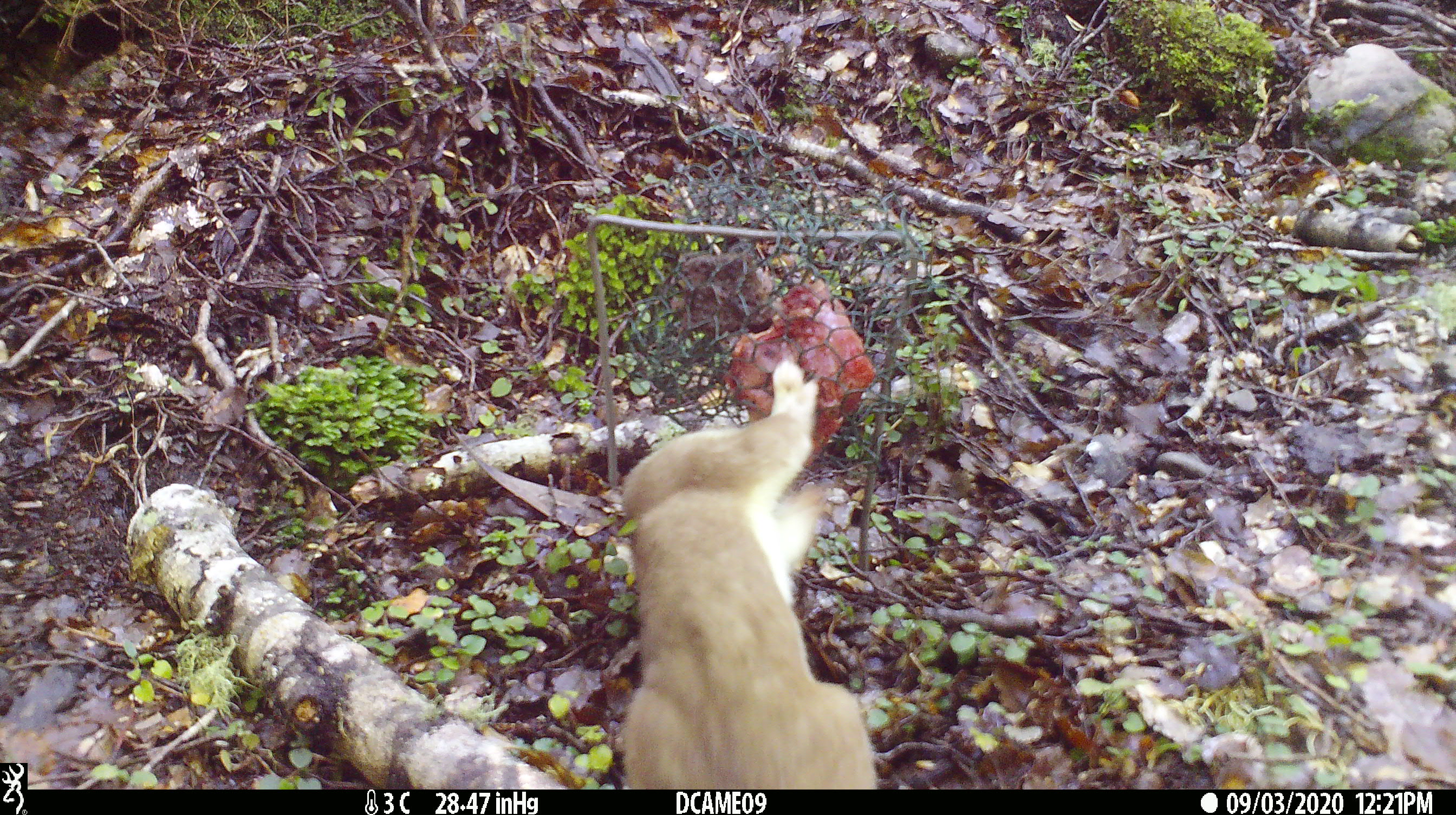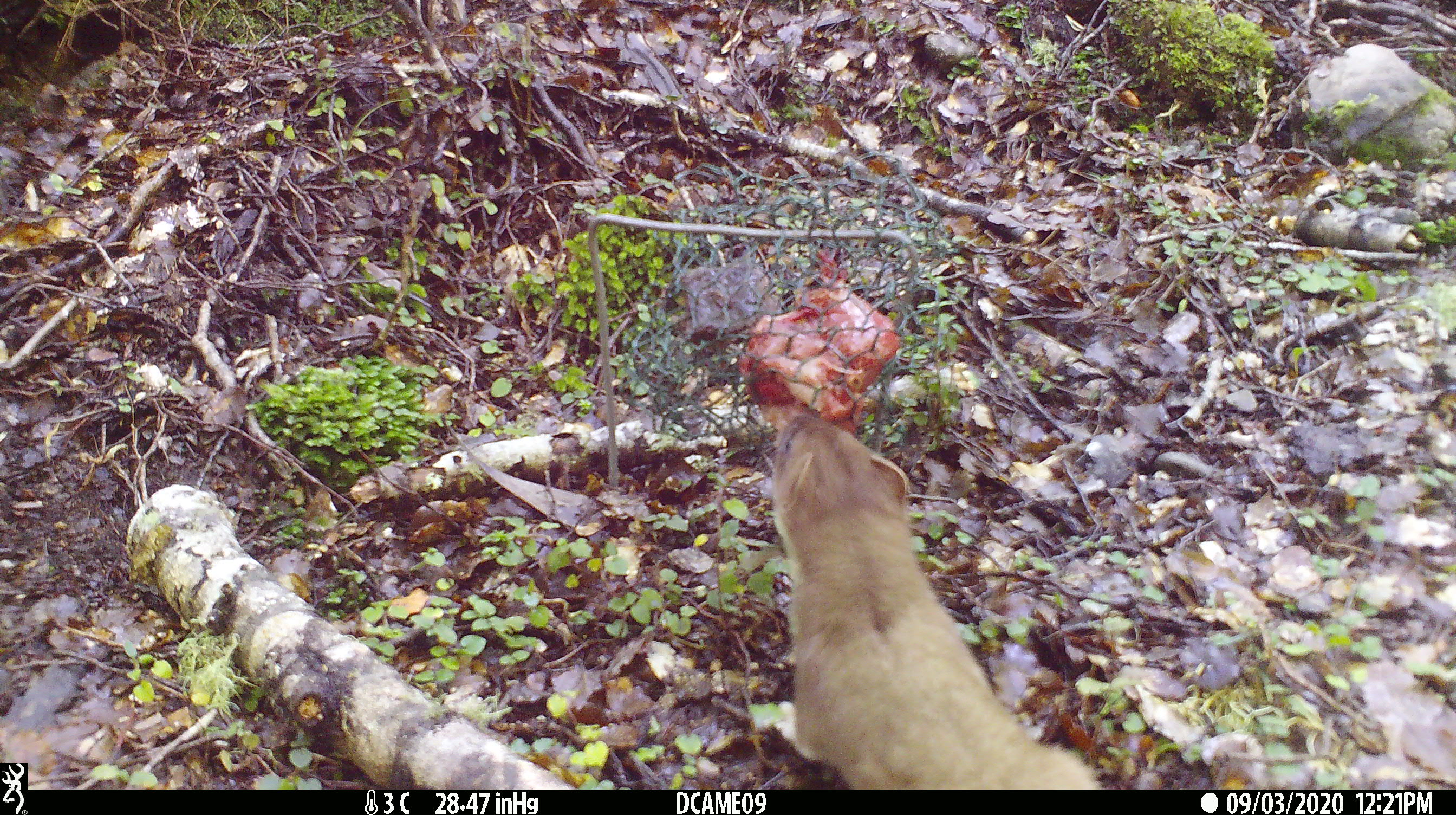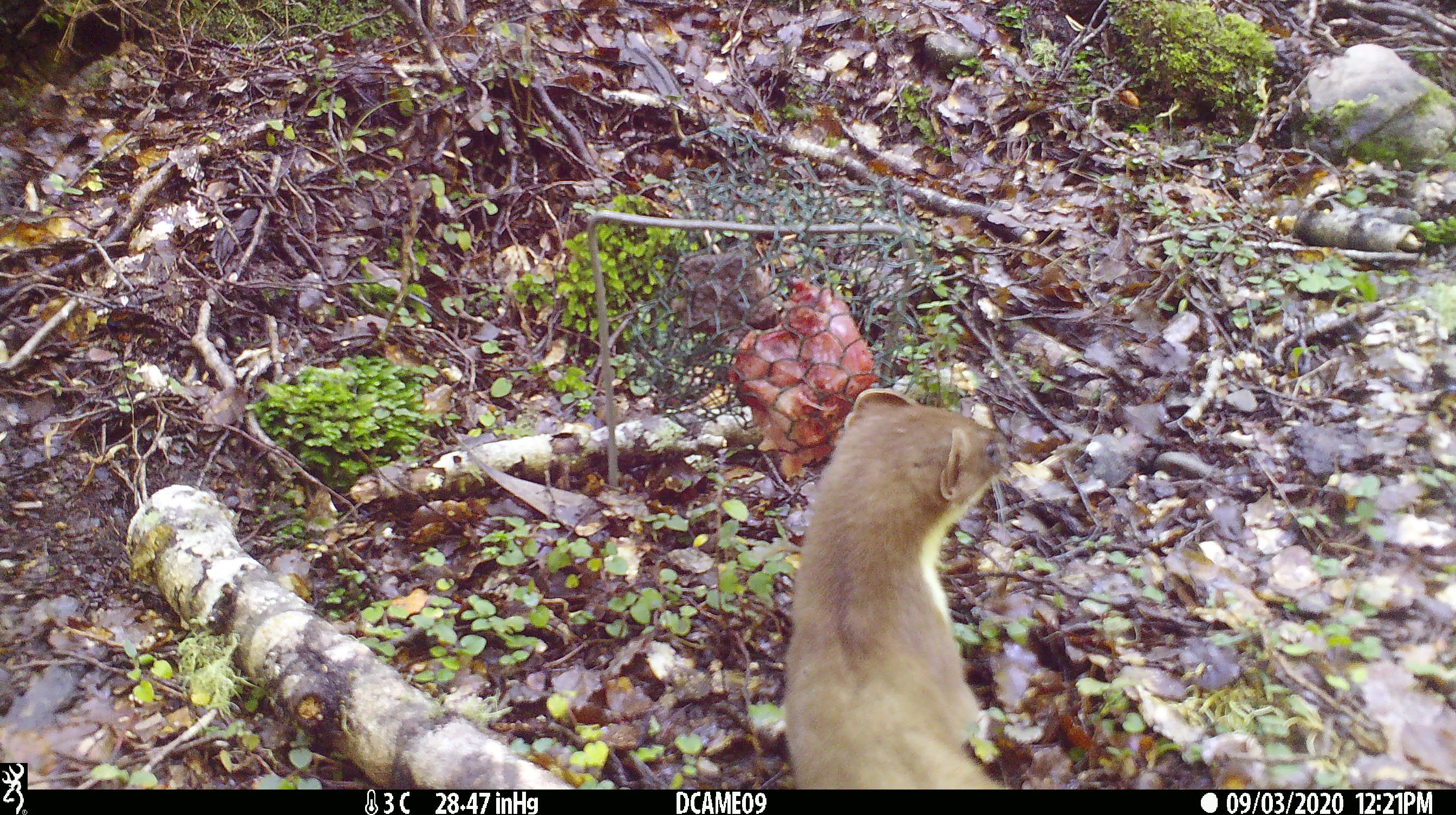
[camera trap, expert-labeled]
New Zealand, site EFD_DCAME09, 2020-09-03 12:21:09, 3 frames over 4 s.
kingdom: Animalia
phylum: Chordata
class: Mammalia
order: Carnivora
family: Mustelidae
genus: Mustela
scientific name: Mustela erminea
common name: stoat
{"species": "stoat (Mustela erminea)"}